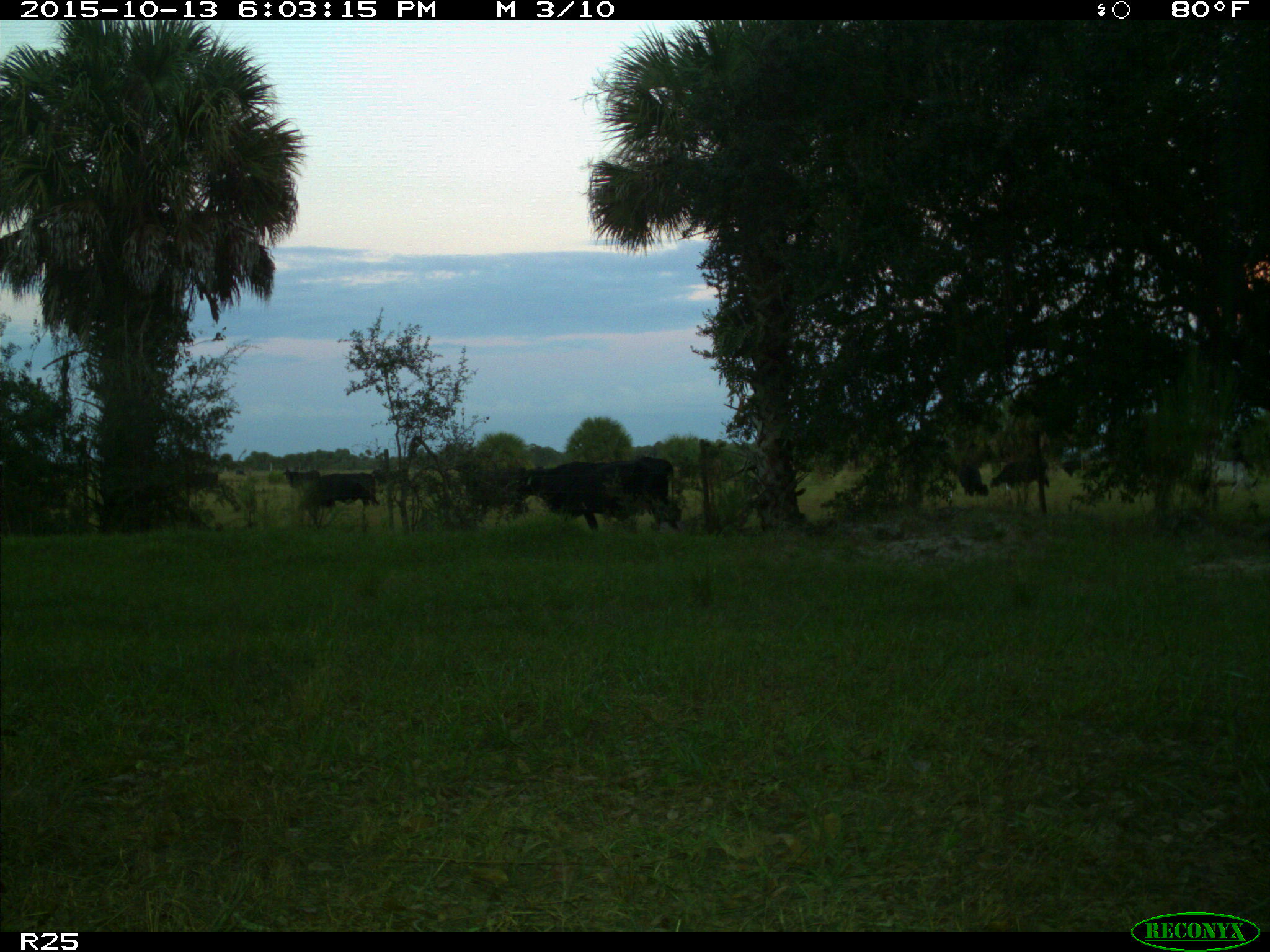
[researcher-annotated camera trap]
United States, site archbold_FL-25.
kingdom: Animalia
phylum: Chordata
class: Mammalia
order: Artiodactyla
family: Bovidae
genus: Bos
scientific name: Bos taurus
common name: domestic cow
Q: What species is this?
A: Bos taurus (domestic cow).